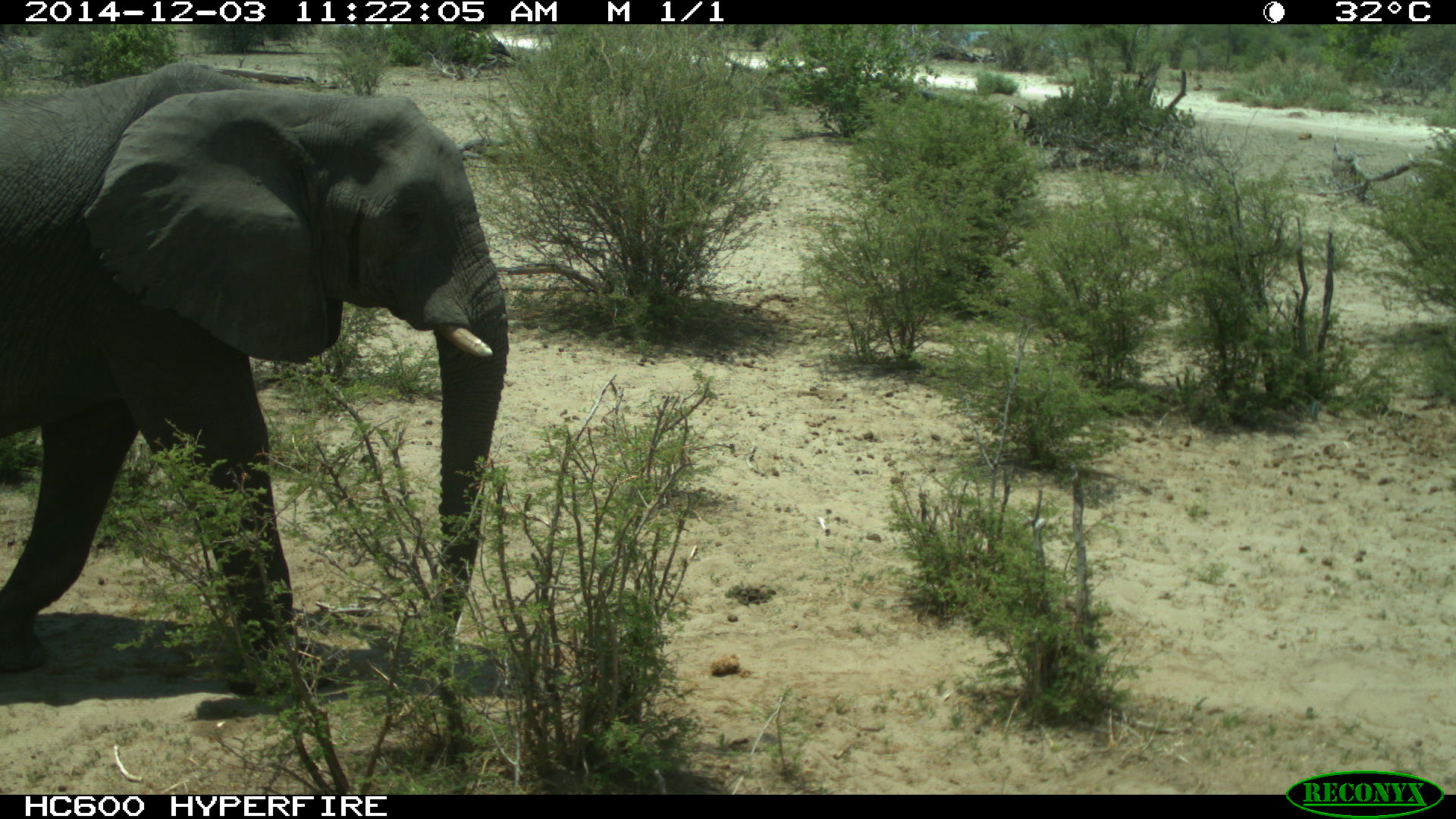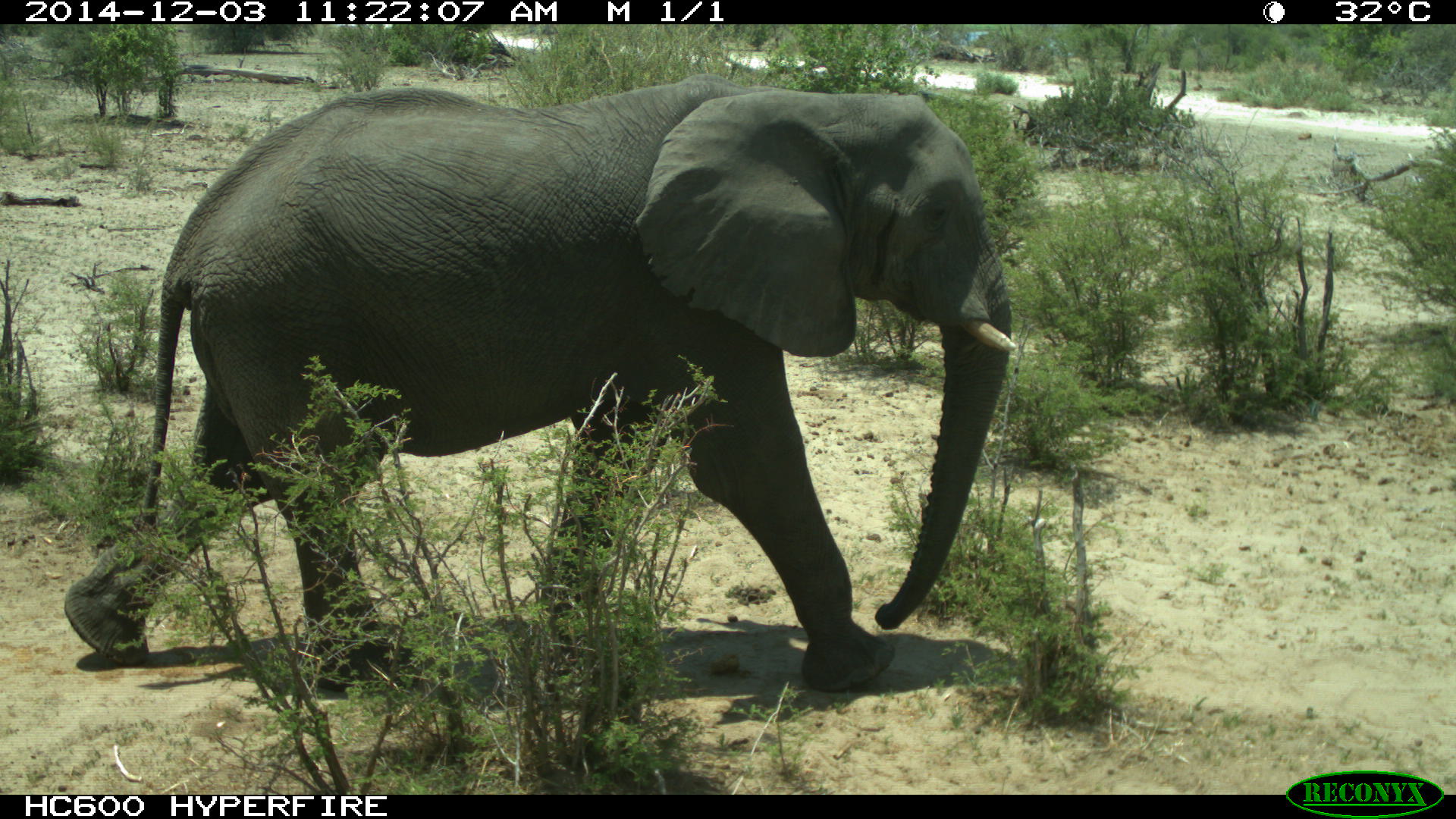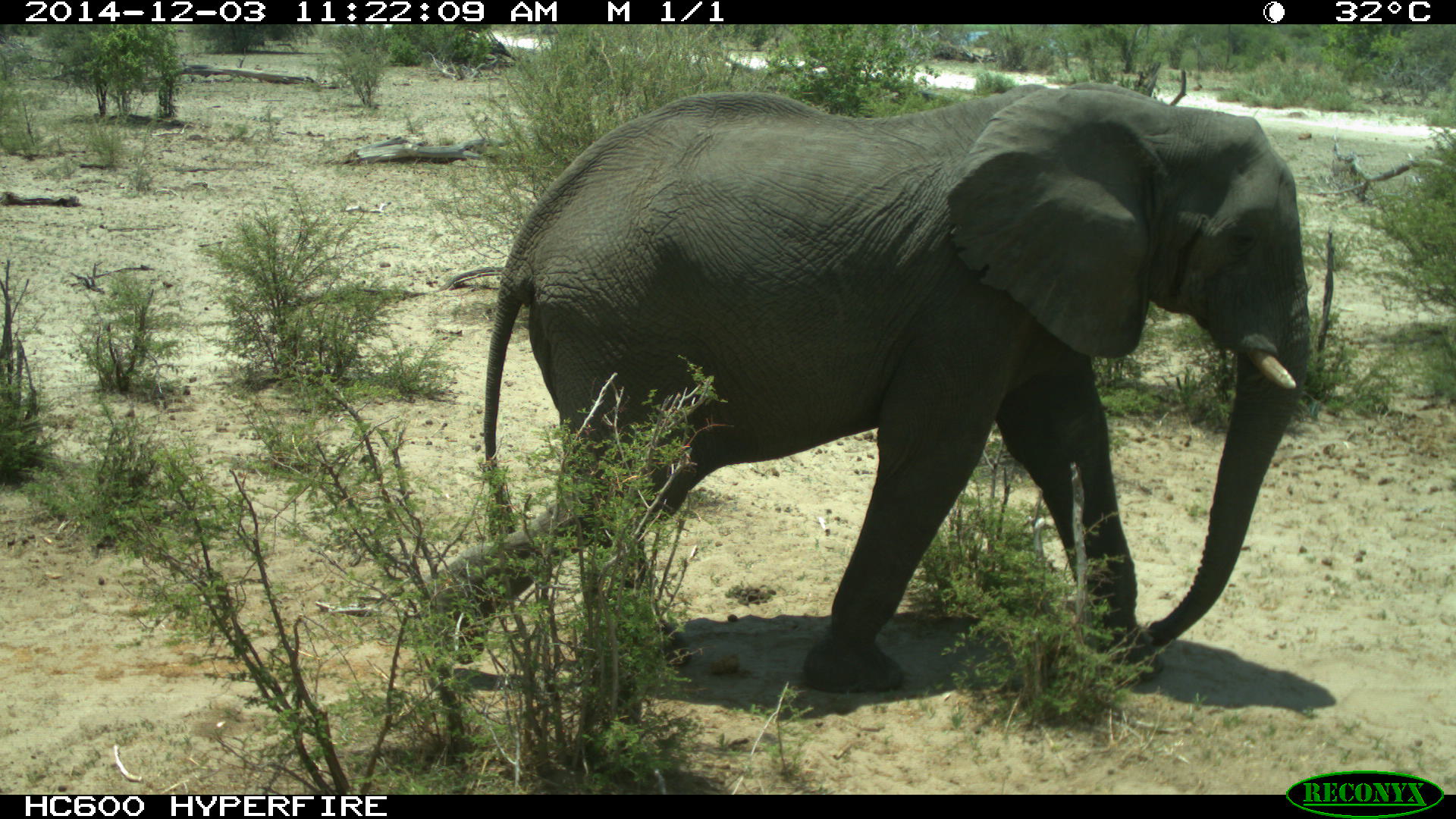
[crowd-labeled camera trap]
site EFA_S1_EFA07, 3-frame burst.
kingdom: Animalia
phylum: Chordata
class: Mammalia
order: Proboscidea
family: Elephantidae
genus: Loxodonta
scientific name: Loxodonta africana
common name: african bush elephant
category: elephant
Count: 1.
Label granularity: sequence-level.